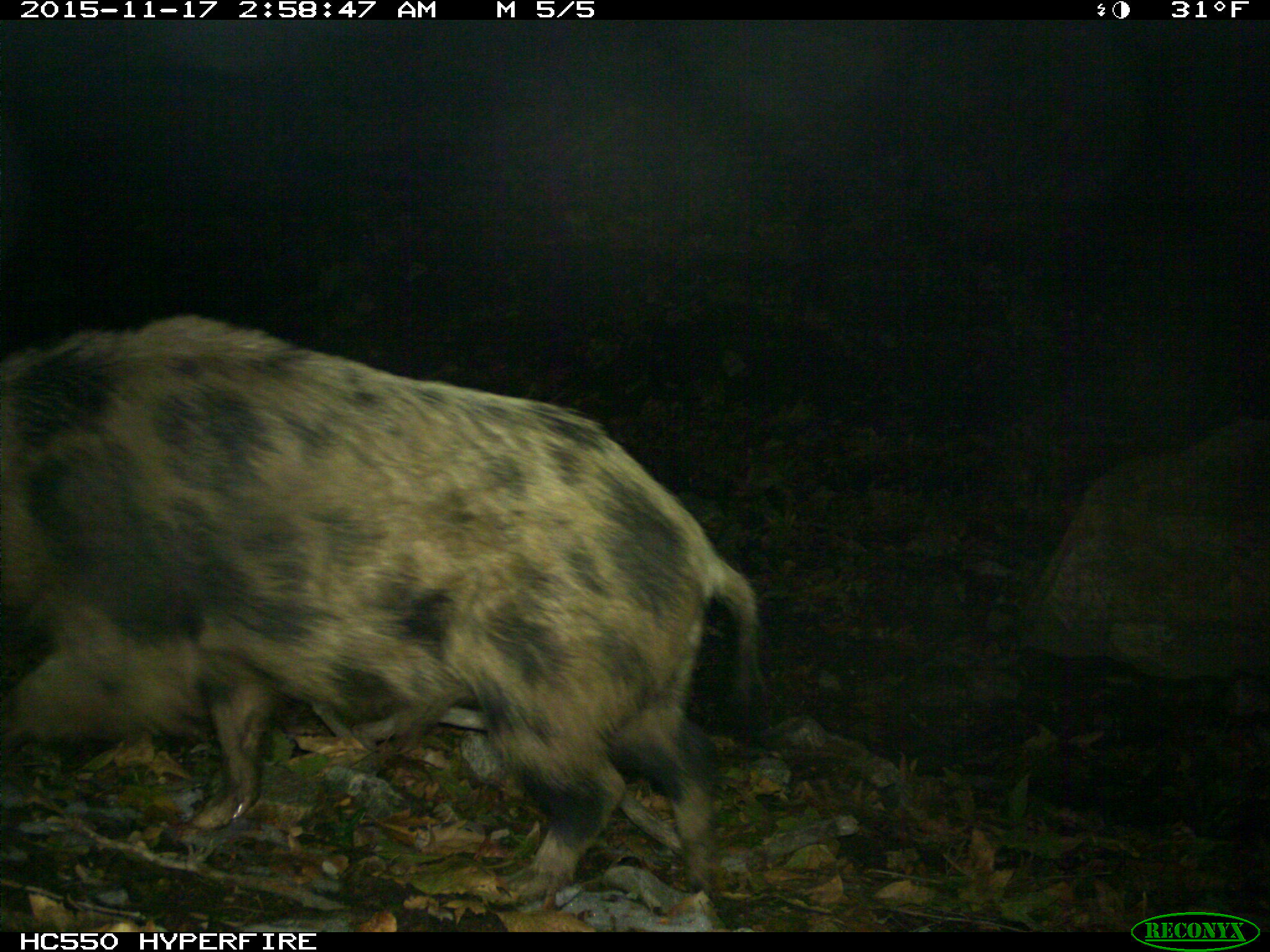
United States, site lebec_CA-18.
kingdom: Animalia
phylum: Chordata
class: Mammalia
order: Artiodactyla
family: Suidae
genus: Sus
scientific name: Sus scrofa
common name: wild boar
Sus scrofa (wild boar).